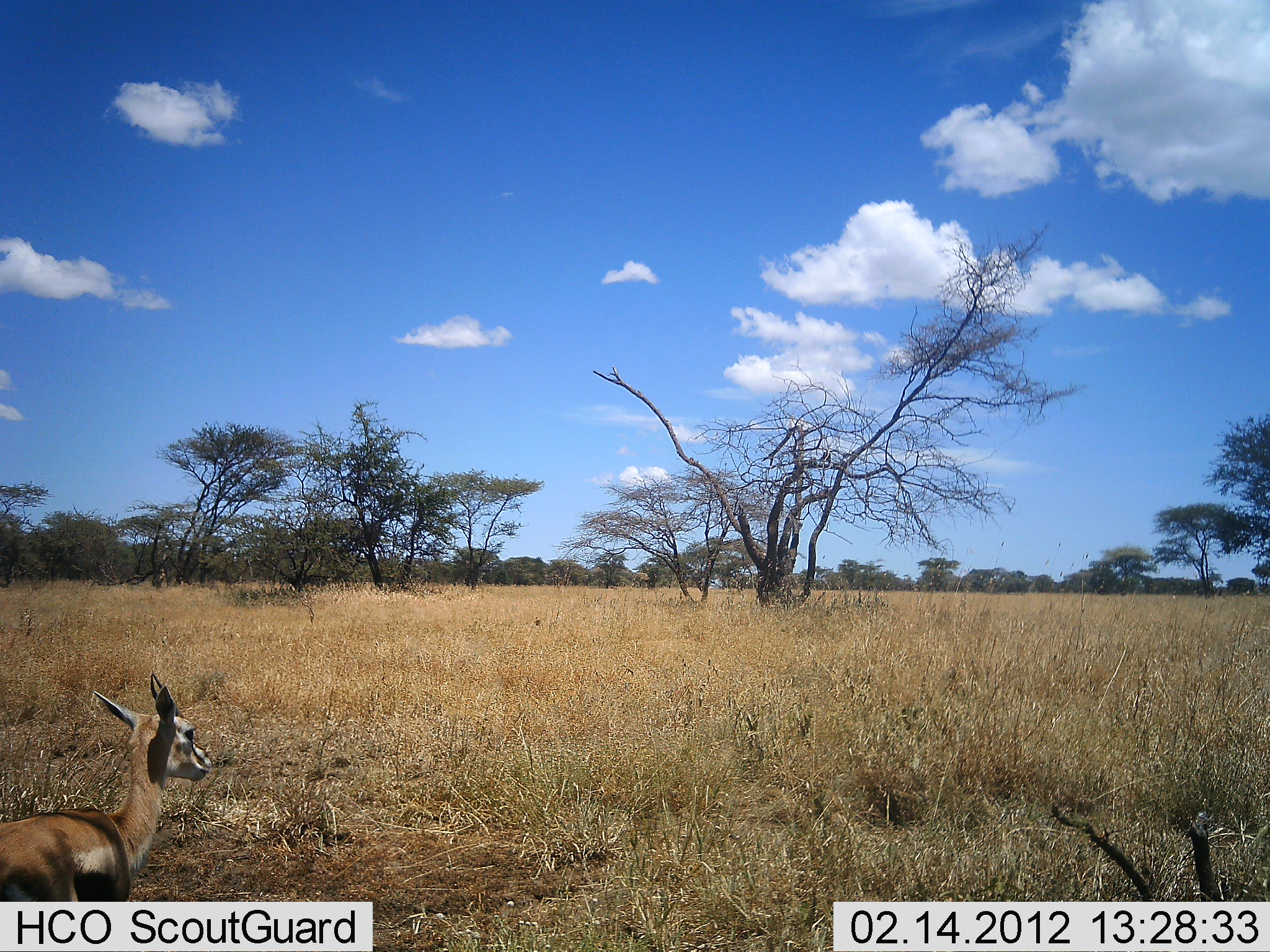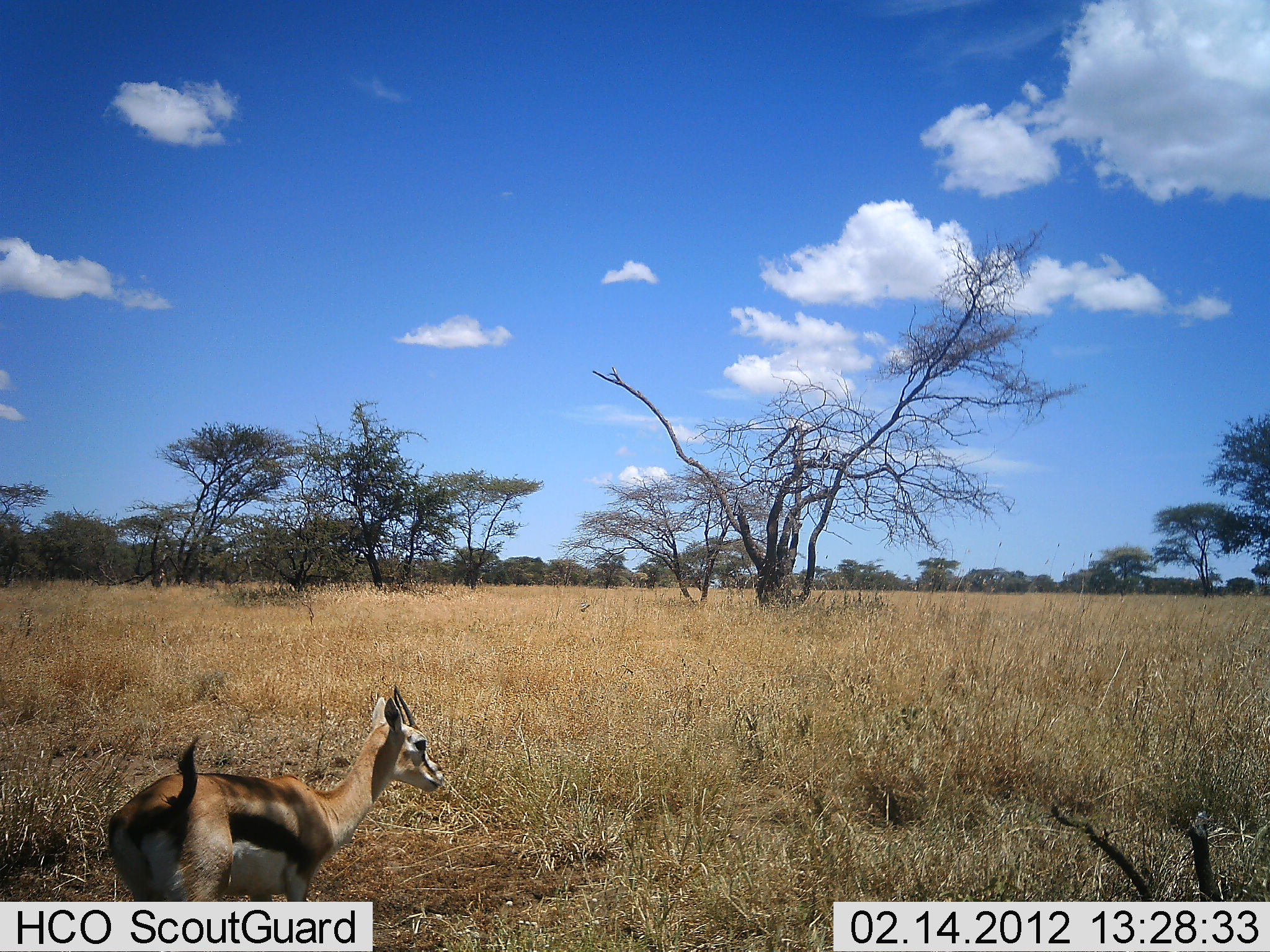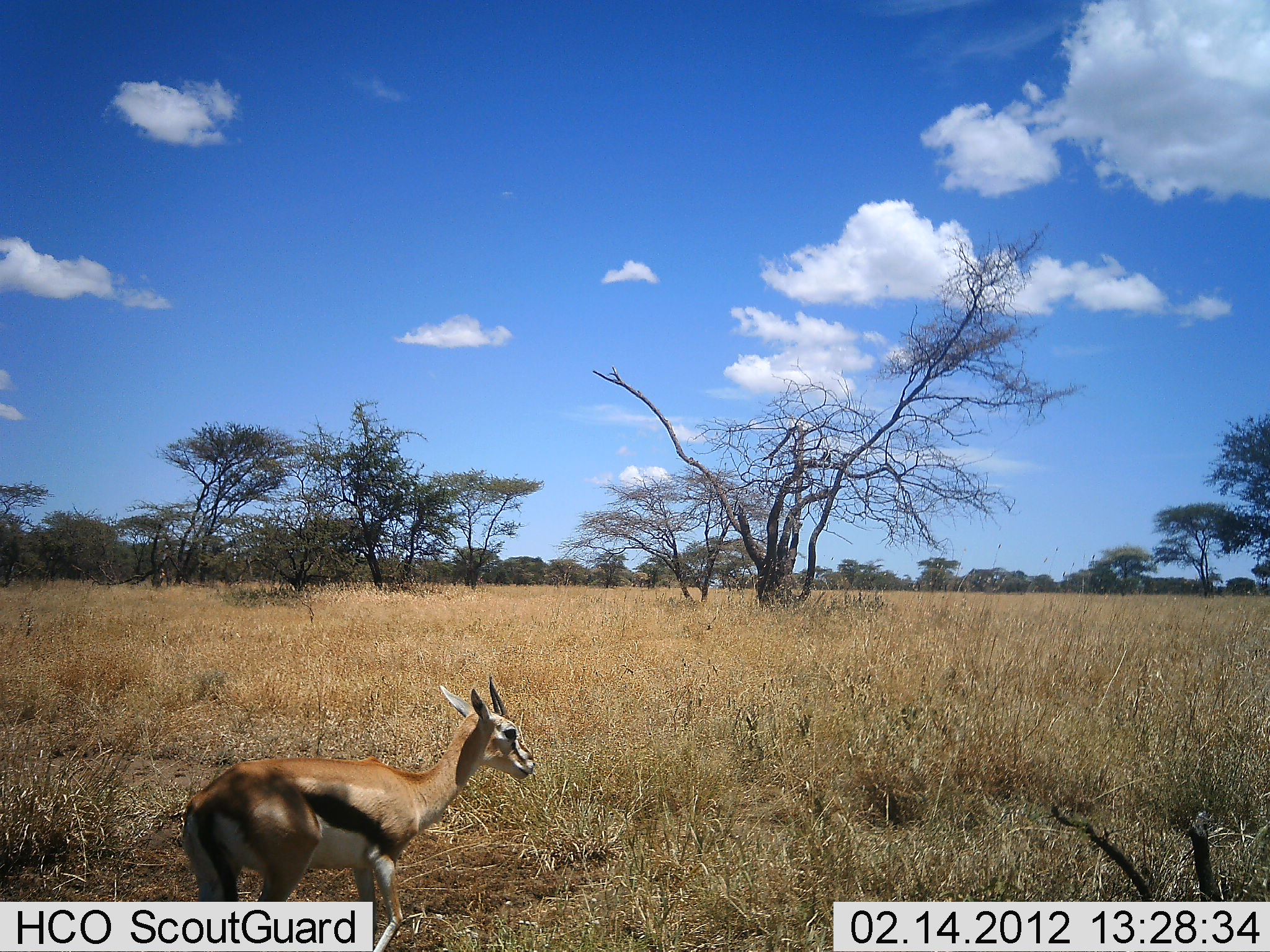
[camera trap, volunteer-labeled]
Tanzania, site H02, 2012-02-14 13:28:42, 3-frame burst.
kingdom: Animalia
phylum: Chordata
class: Mammalia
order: Artiodactyla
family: Bovidae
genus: Eudorcas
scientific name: Eudorcas thomsonii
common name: thomson's gazelle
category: gazellethomsons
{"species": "gazellethomsons (thomson's gazelle) (Eudorcas thomsonii)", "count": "1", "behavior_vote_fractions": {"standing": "18%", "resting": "0%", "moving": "82%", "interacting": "0%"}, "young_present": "0%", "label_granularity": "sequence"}